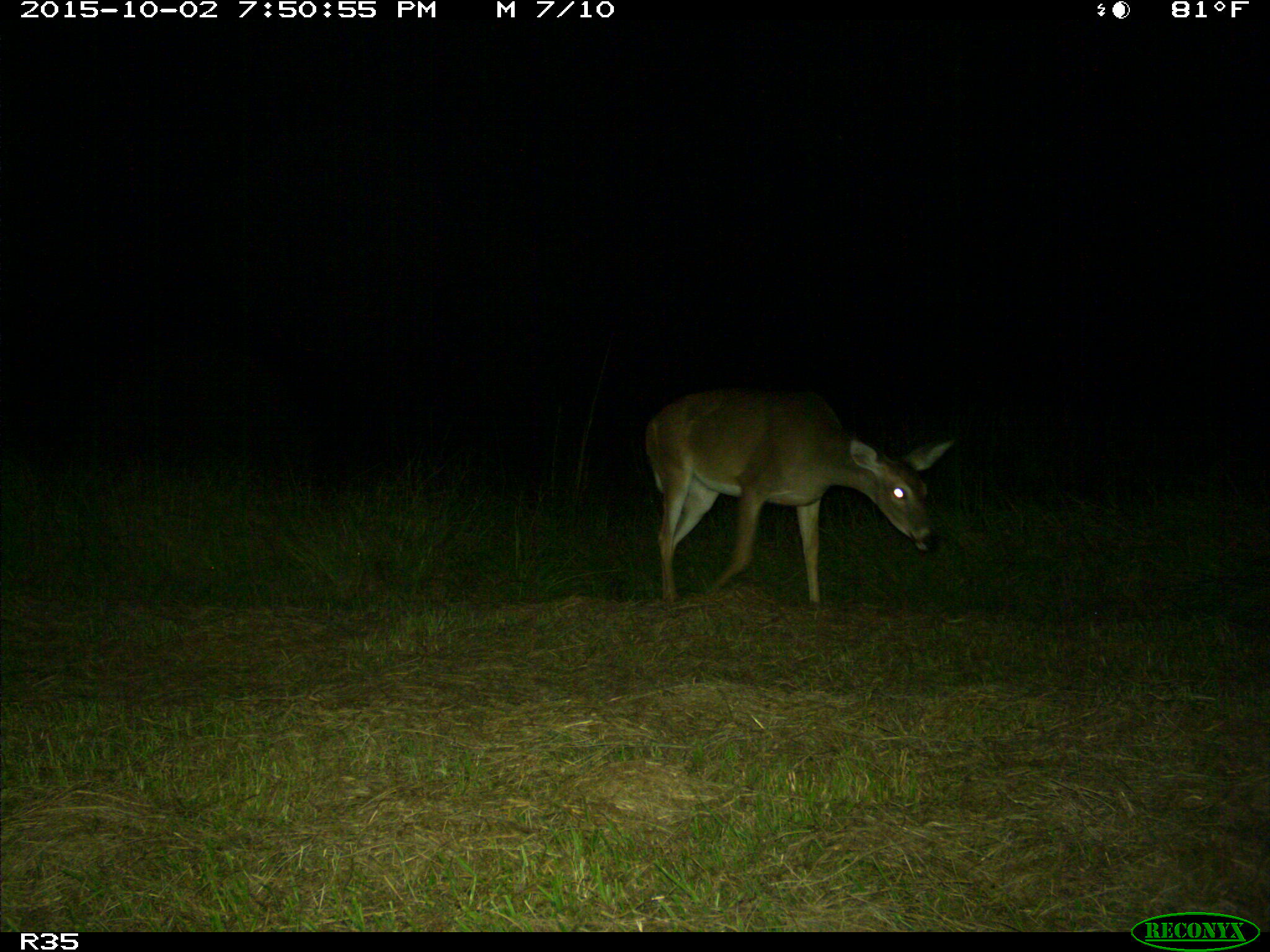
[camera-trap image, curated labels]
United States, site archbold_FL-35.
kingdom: Animalia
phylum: Chordata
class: Mammalia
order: Artiodactyla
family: Cervidae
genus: Odocoileus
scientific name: Odocoileus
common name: deer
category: unidentified deer